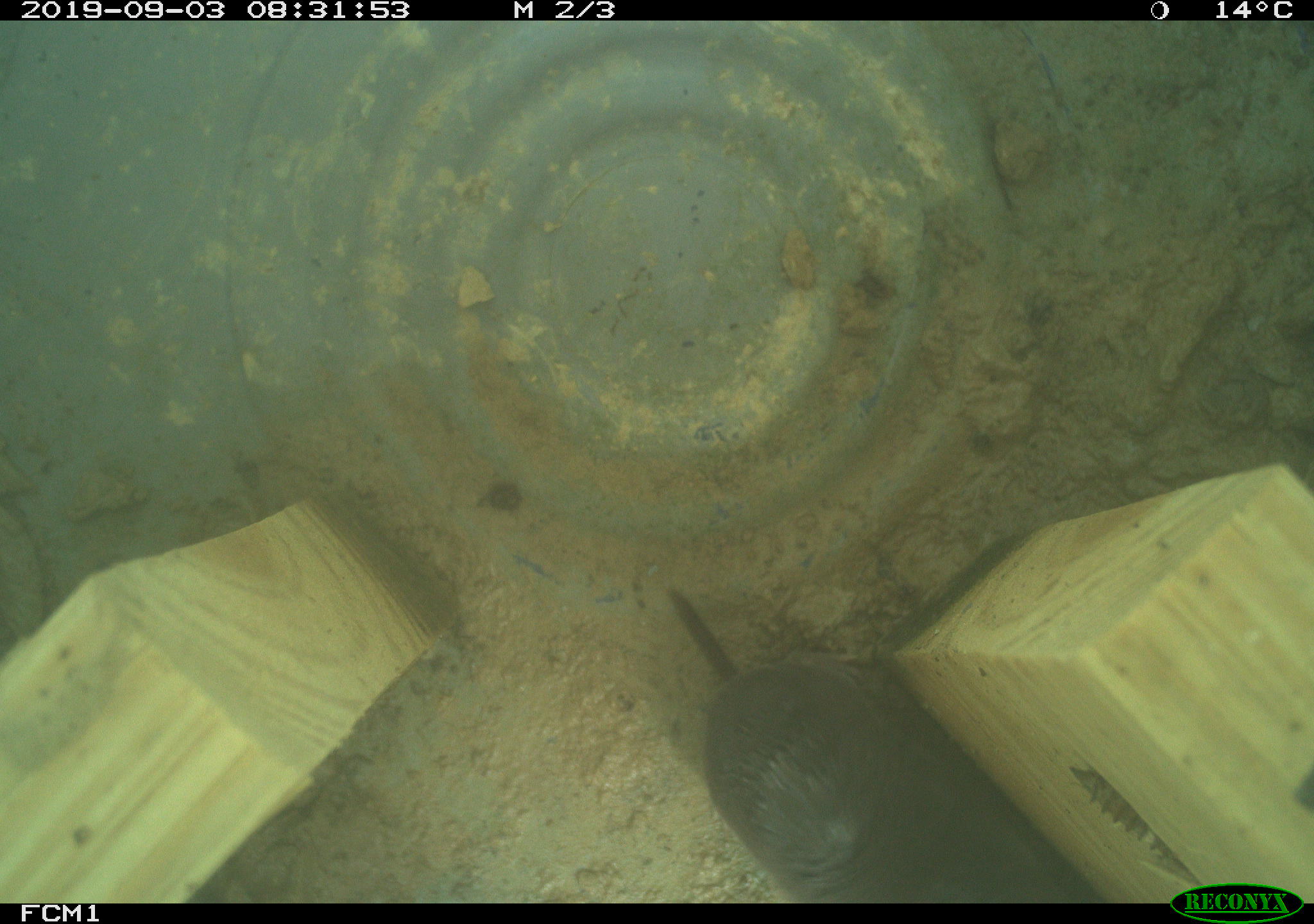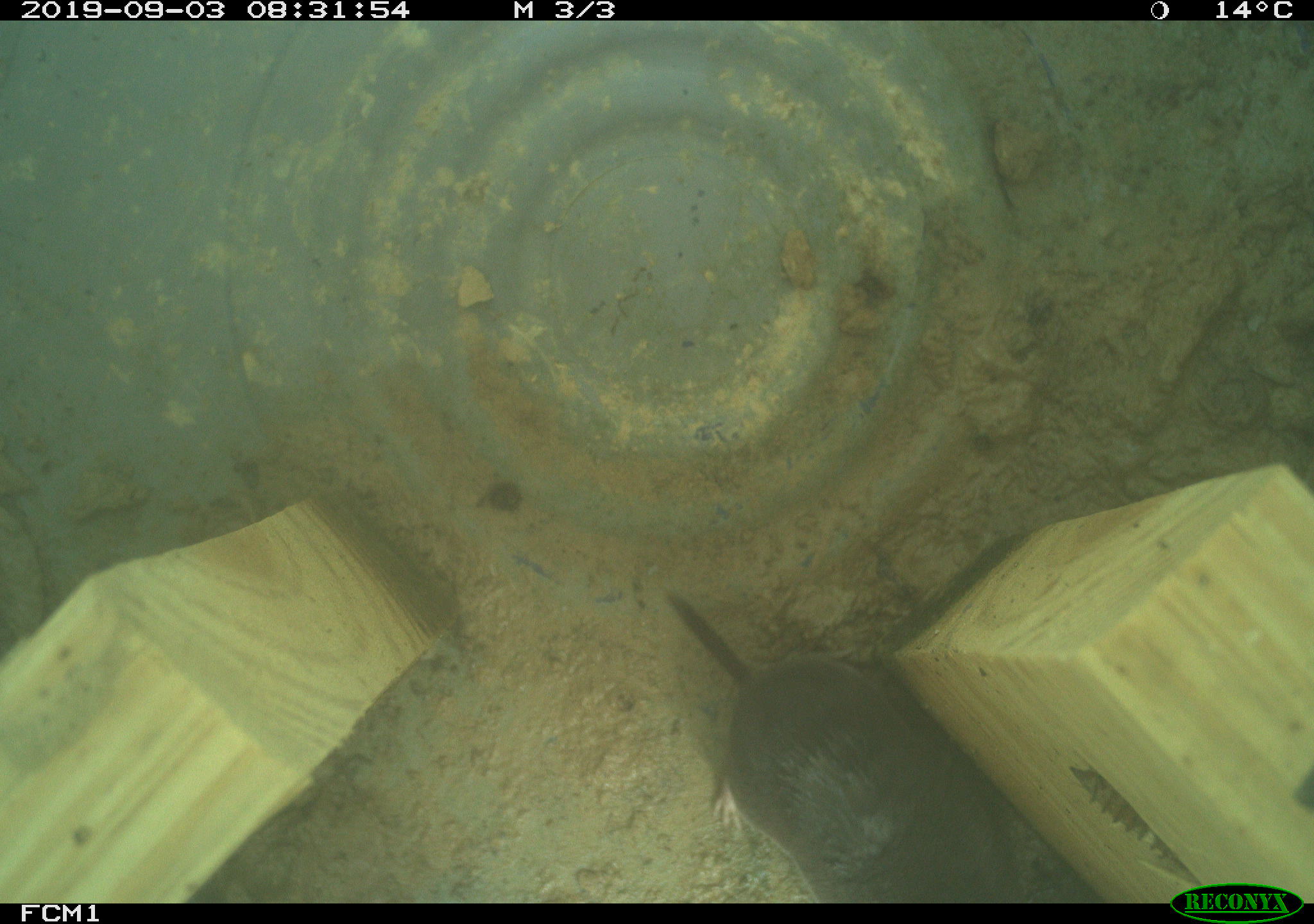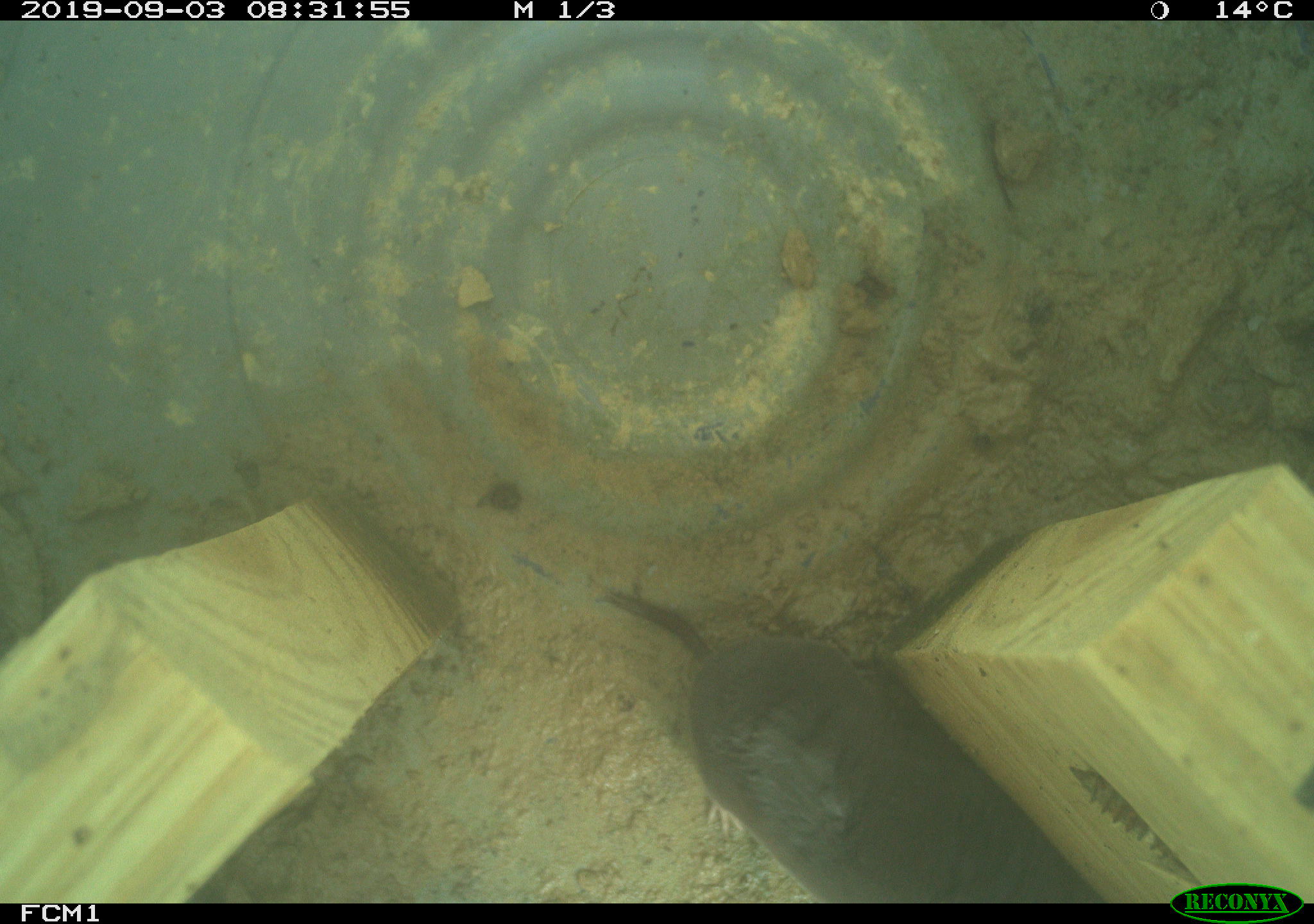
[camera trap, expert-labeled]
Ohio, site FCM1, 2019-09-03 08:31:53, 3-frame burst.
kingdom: Animalia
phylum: Chordata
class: Mammalia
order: Eulipotyphla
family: Soricidae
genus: Blarina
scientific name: Blarina brevicauda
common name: northern short-tailed shrew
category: n. short-tailed shrew